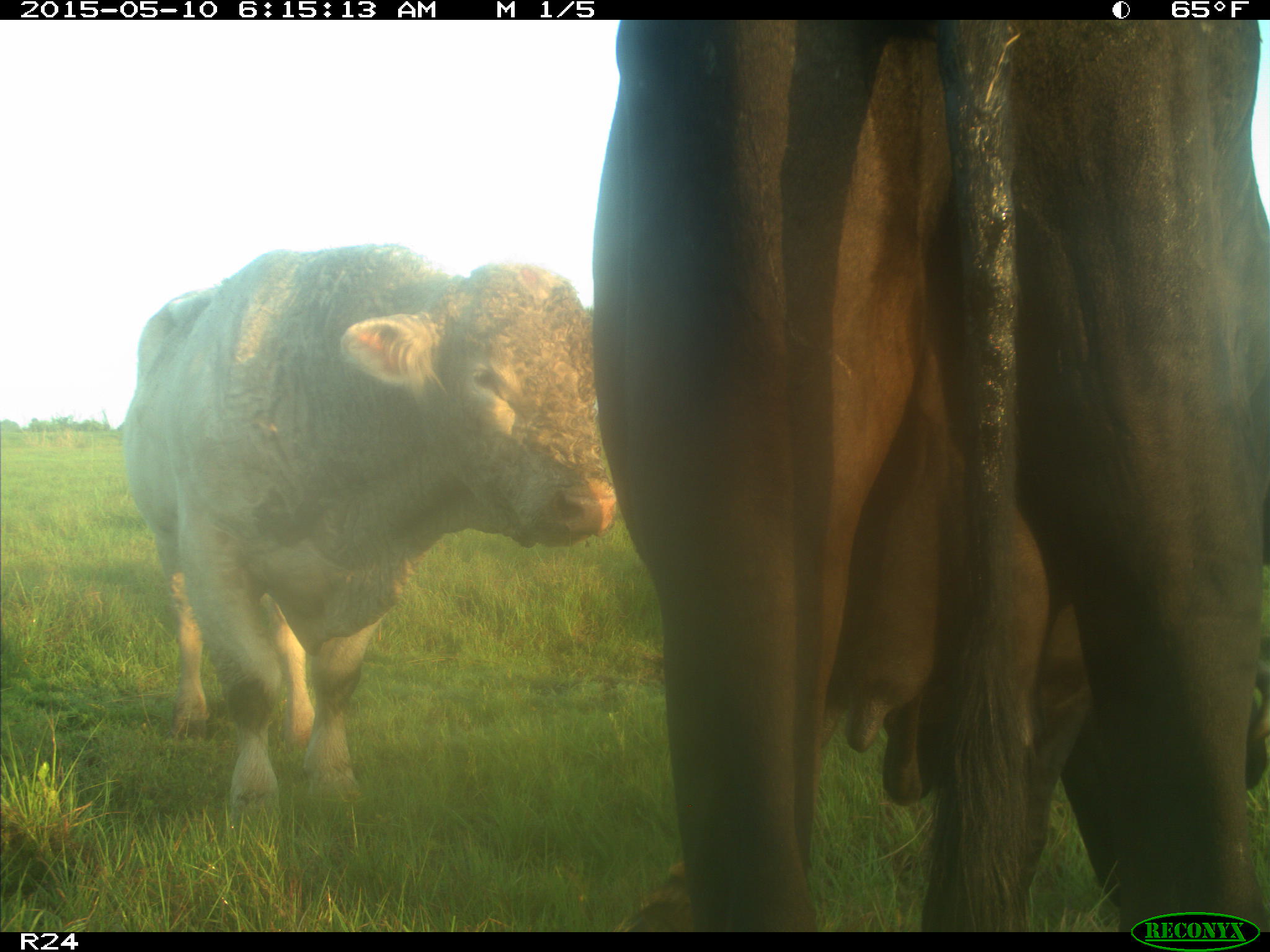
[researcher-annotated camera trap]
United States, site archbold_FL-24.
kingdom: Animalia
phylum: Chordata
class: Mammalia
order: Artiodactyla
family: Bovidae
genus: Bos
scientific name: Bos taurus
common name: domestic cow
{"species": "Bos taurus (domestic cow)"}